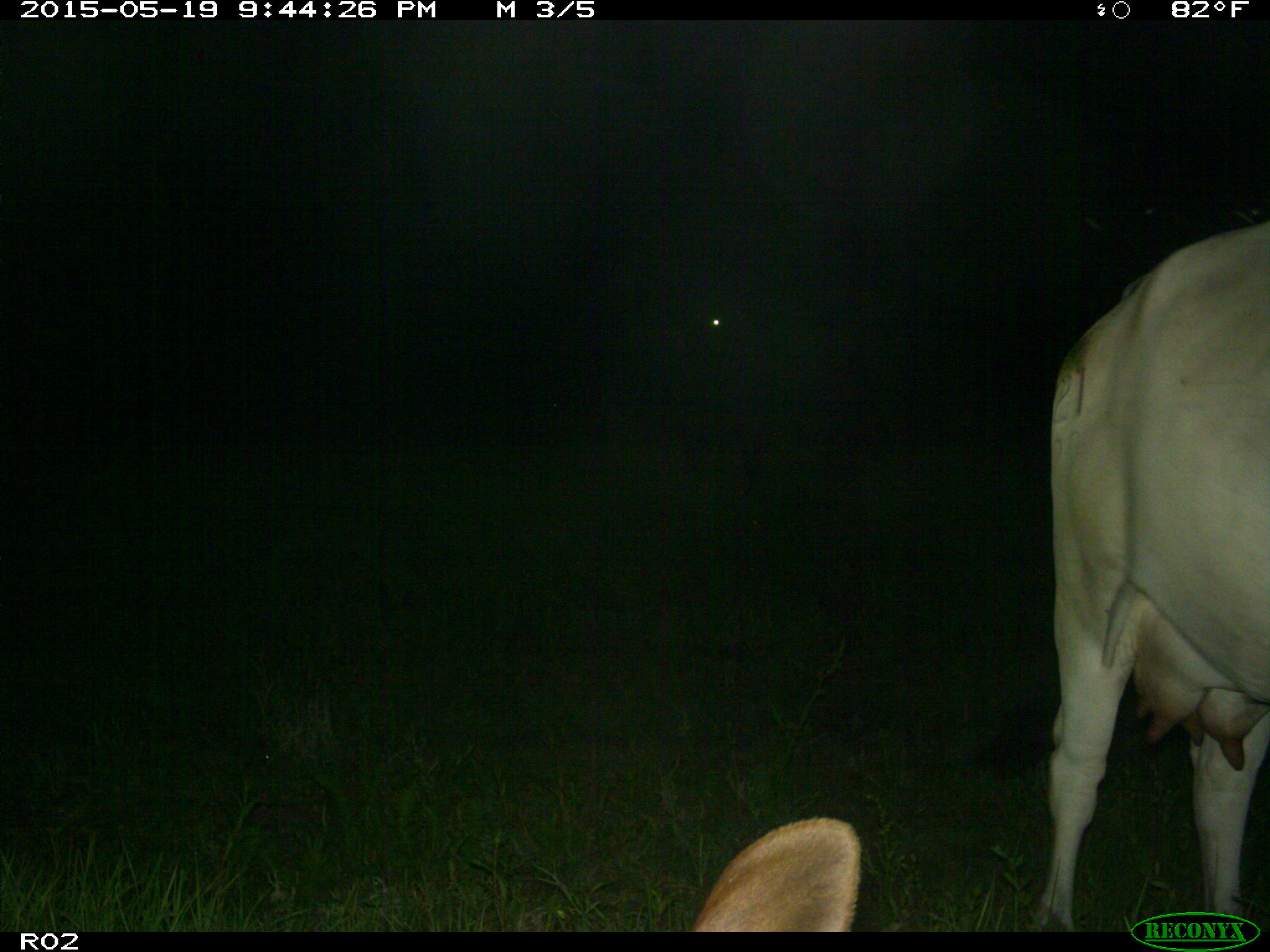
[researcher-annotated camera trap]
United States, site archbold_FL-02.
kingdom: Animalia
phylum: Chordata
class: Mammalia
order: Artiodactyla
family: Bovidae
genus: Bos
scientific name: Bos taurus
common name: domestic cow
Bos taurus (domestic cow).